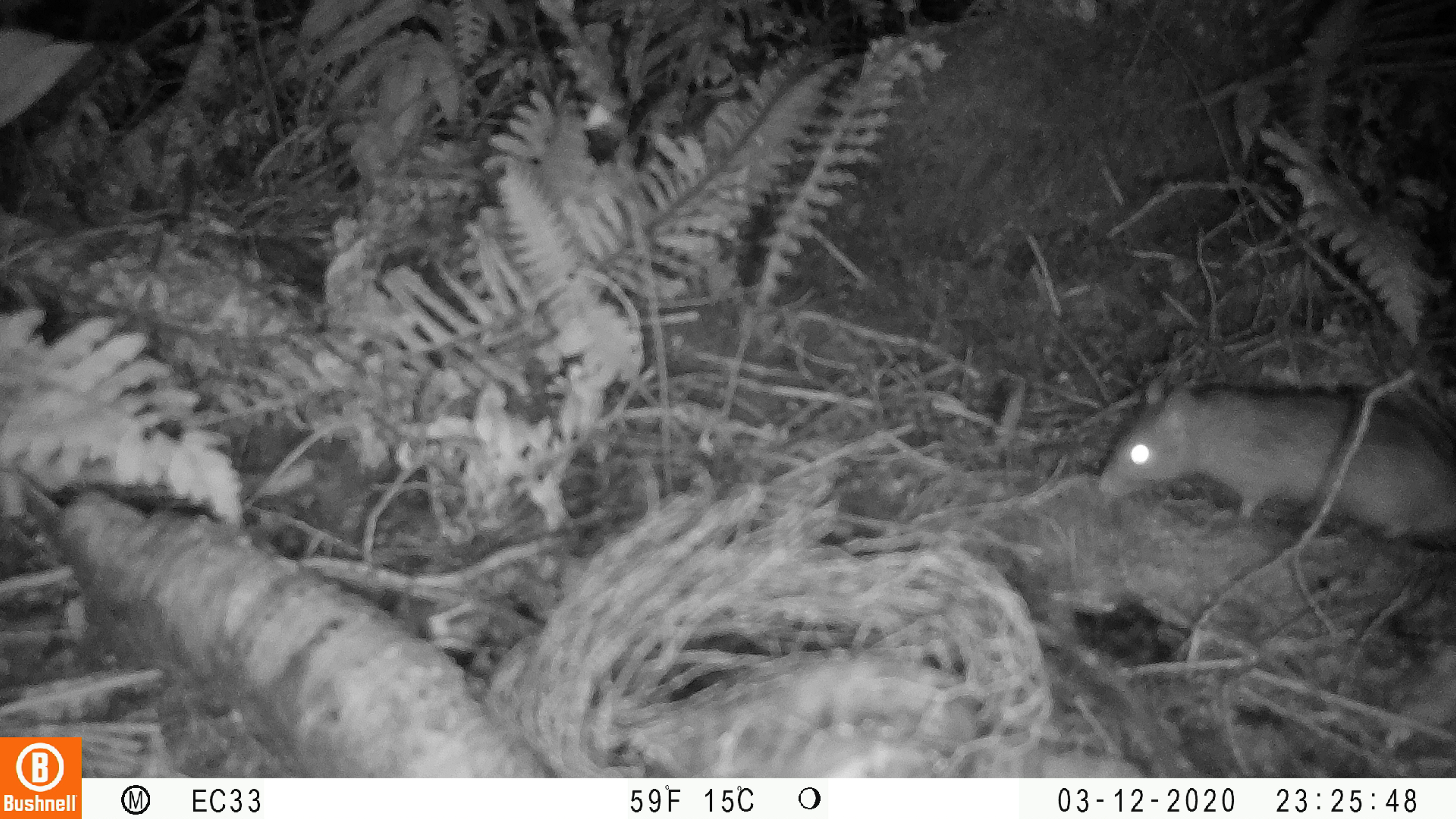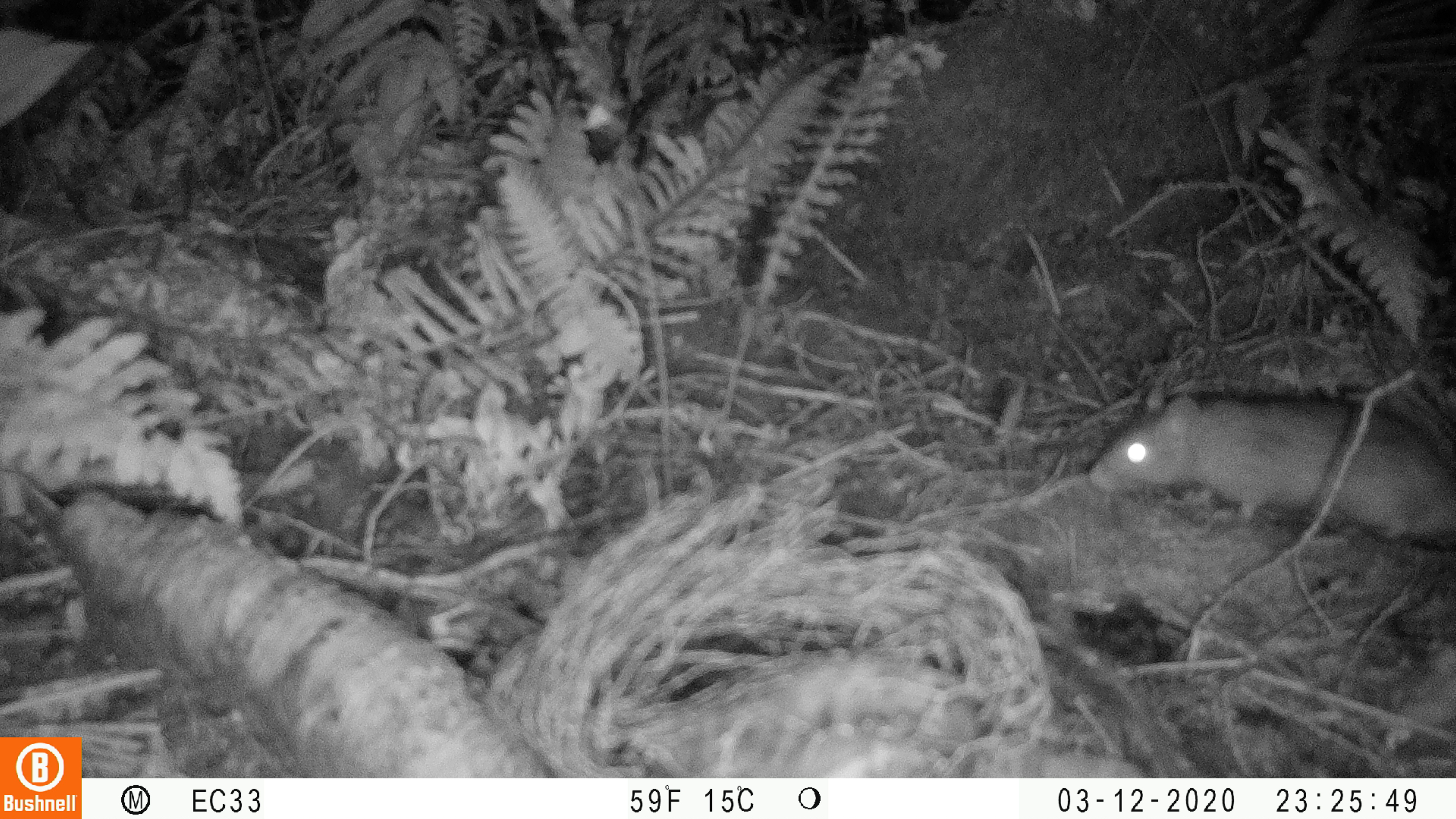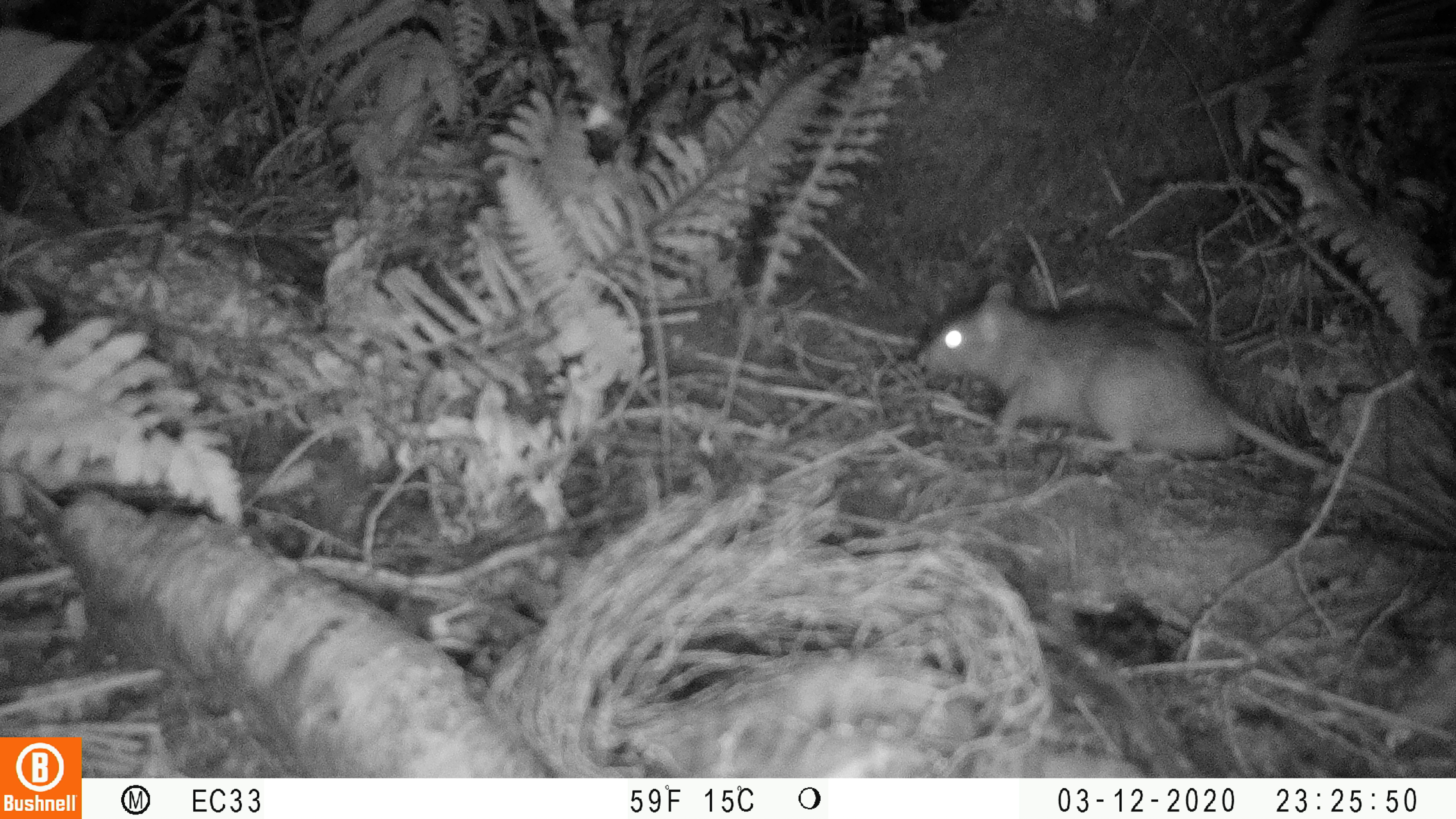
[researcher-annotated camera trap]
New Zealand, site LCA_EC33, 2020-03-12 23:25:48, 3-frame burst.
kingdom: Animalia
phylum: Chordata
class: Mammalia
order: Rodentia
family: Muridae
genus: Rattus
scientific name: Rattus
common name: rat